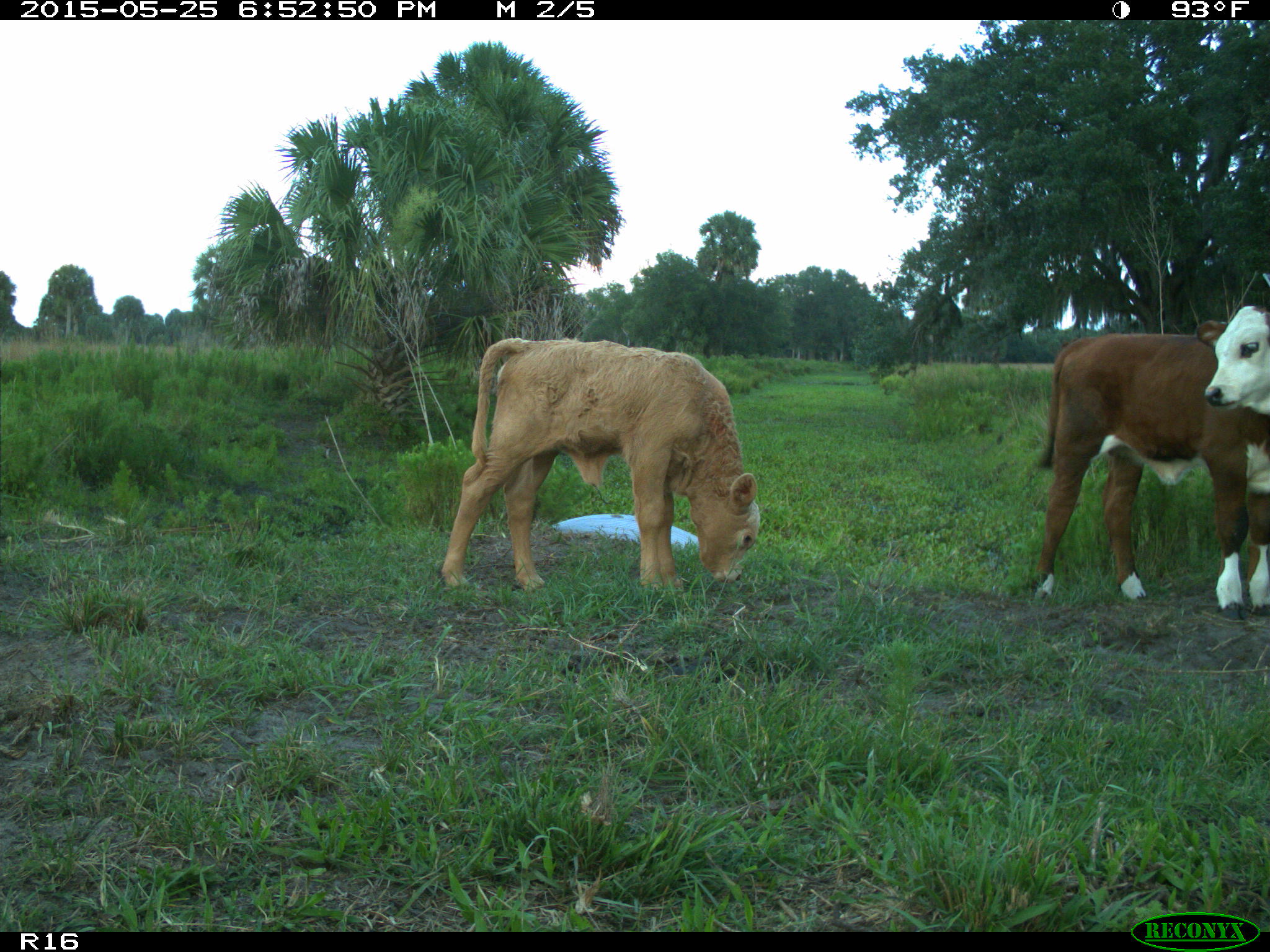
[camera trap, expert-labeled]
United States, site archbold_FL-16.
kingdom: Animalia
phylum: Chordata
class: Mammalia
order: Artiodactyla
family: Bovidae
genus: Bos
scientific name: Bos taurus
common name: domestic cow